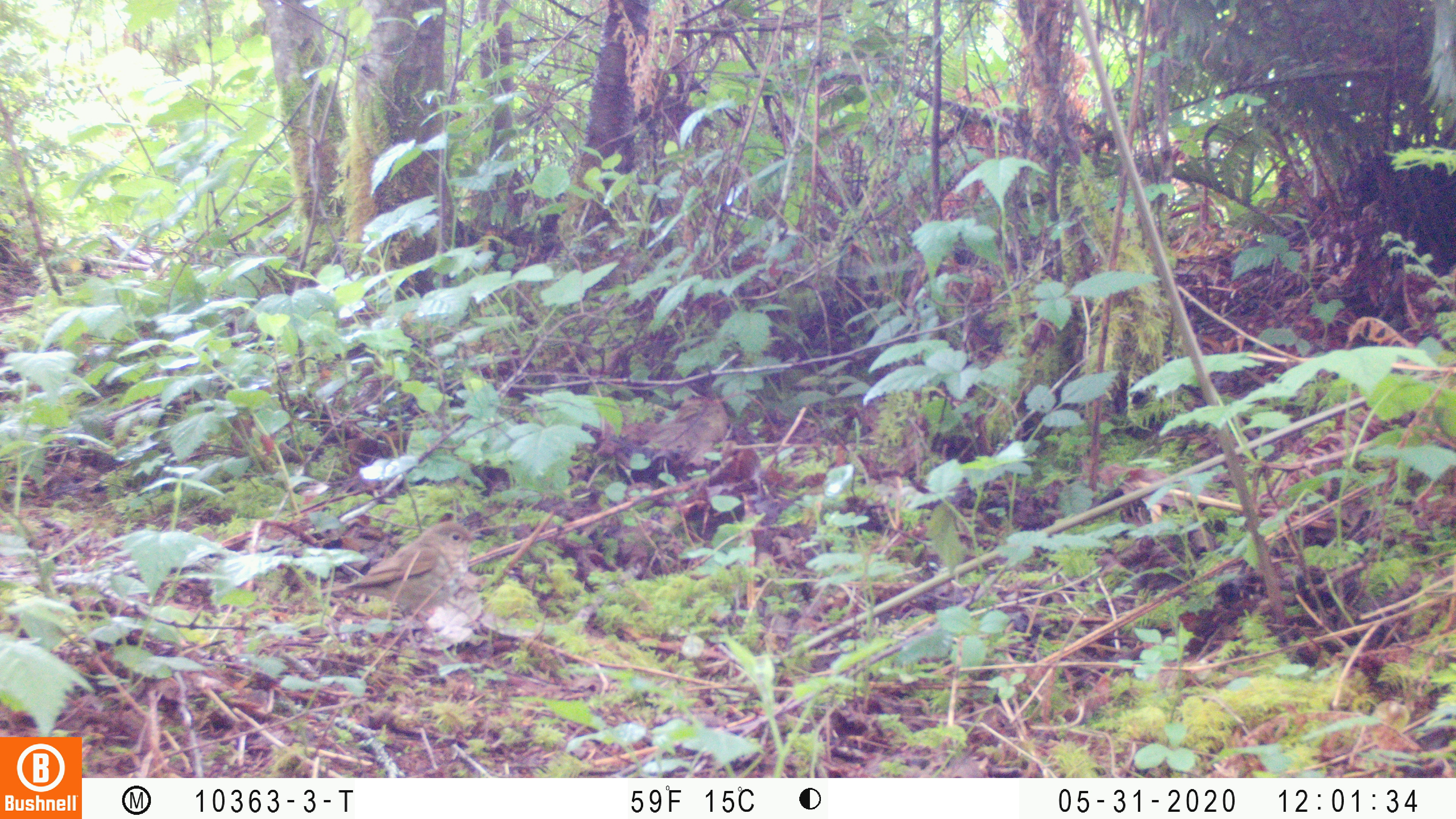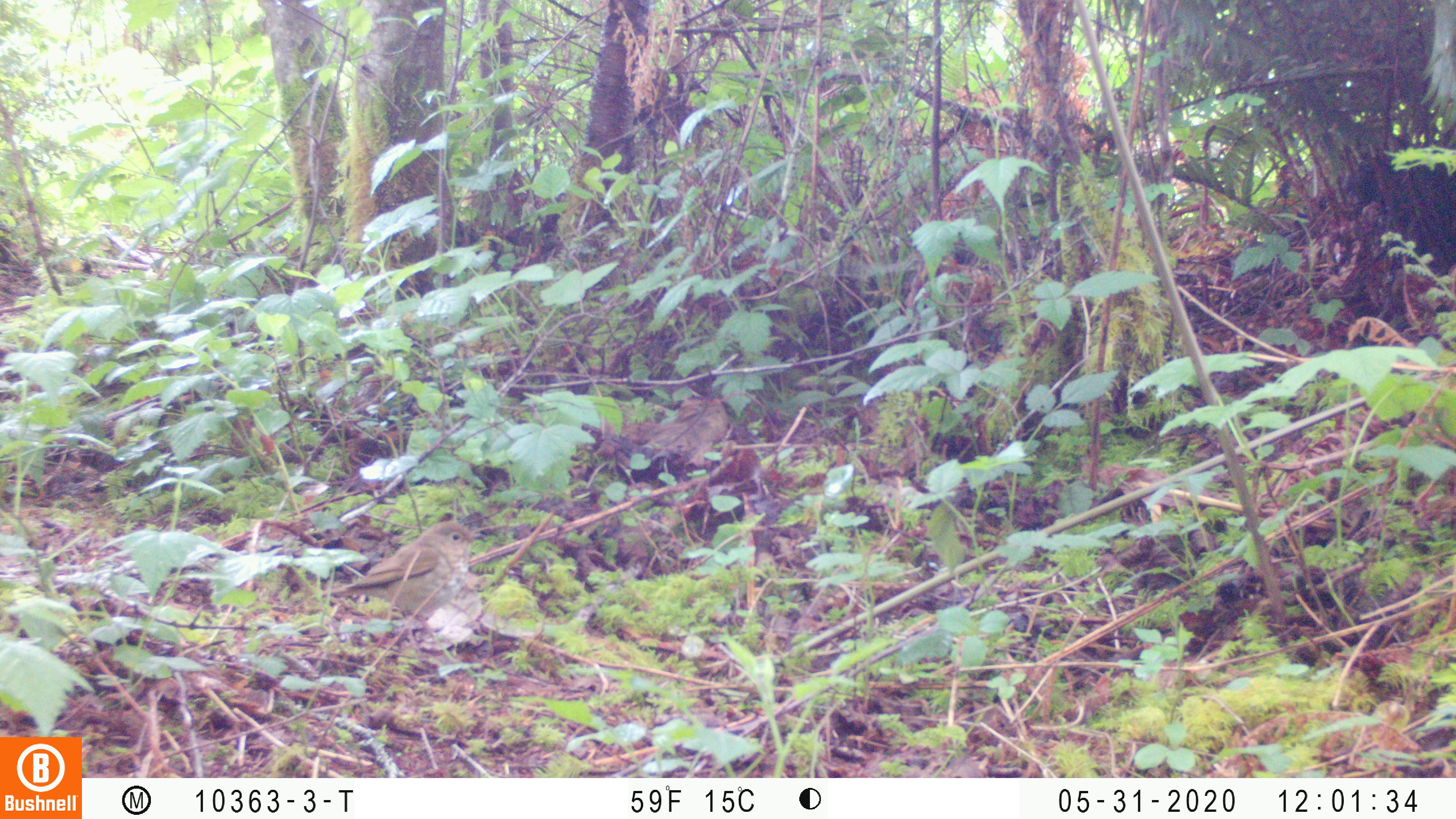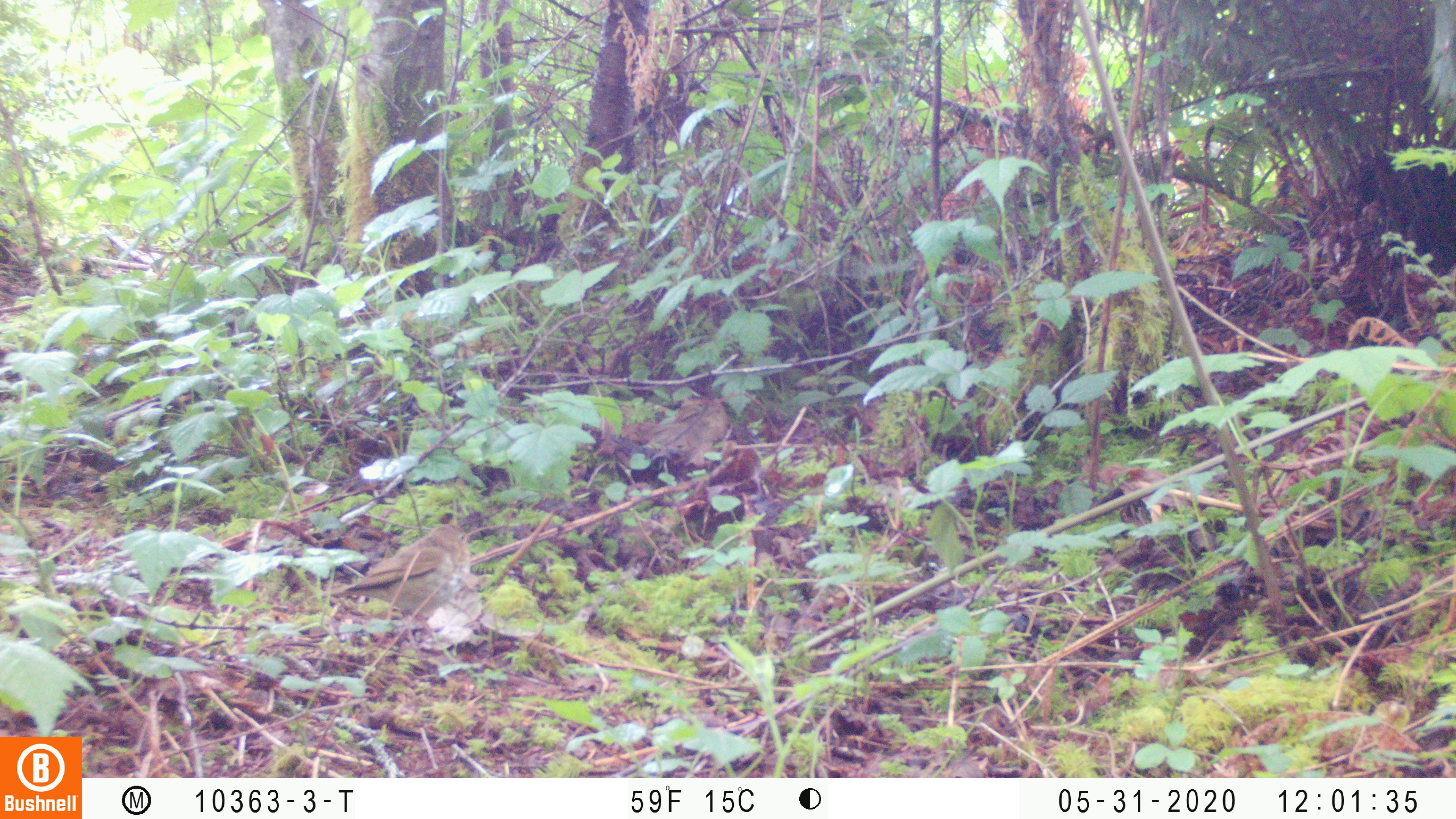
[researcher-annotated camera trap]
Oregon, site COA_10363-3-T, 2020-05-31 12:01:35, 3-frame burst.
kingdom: Animalia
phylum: Chordata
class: Aves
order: Passeriformes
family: Turdidae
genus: Catharus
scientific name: Catharus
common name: brown thrushes and nightingale-thrushes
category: catharus species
Catharus species (brown thrushes and nightingale-thrushes) (Catharus).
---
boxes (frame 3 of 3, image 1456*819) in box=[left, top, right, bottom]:
catharus species: box=[323, 525, 477, 627]